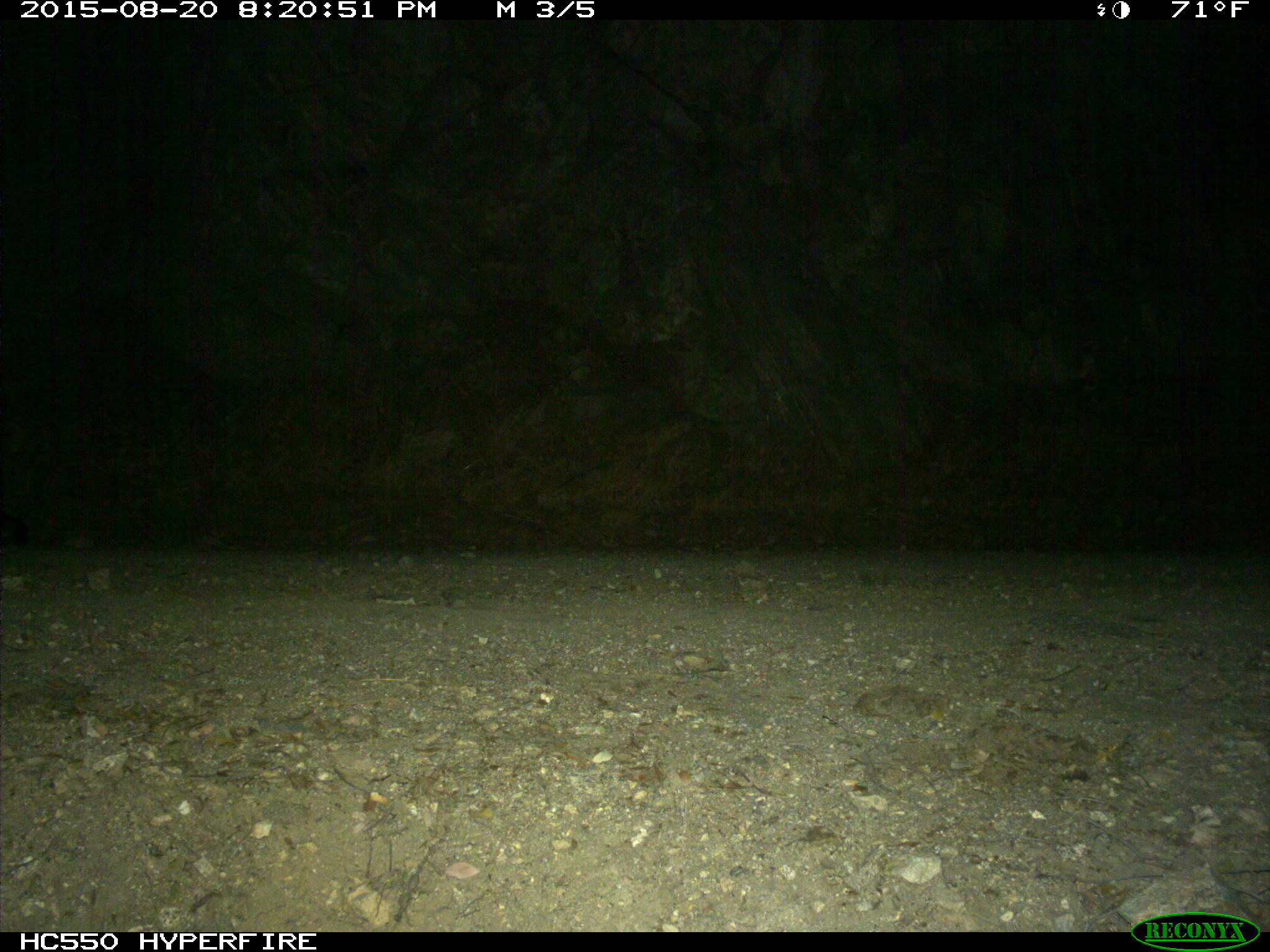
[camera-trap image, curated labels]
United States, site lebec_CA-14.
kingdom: Animalia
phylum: Chordata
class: Mammalia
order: Carnivora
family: Canidae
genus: Urocyon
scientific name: Urocyon cinereoargenteus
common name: gray fox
Urocyon cinereoargenteus (gray fox).